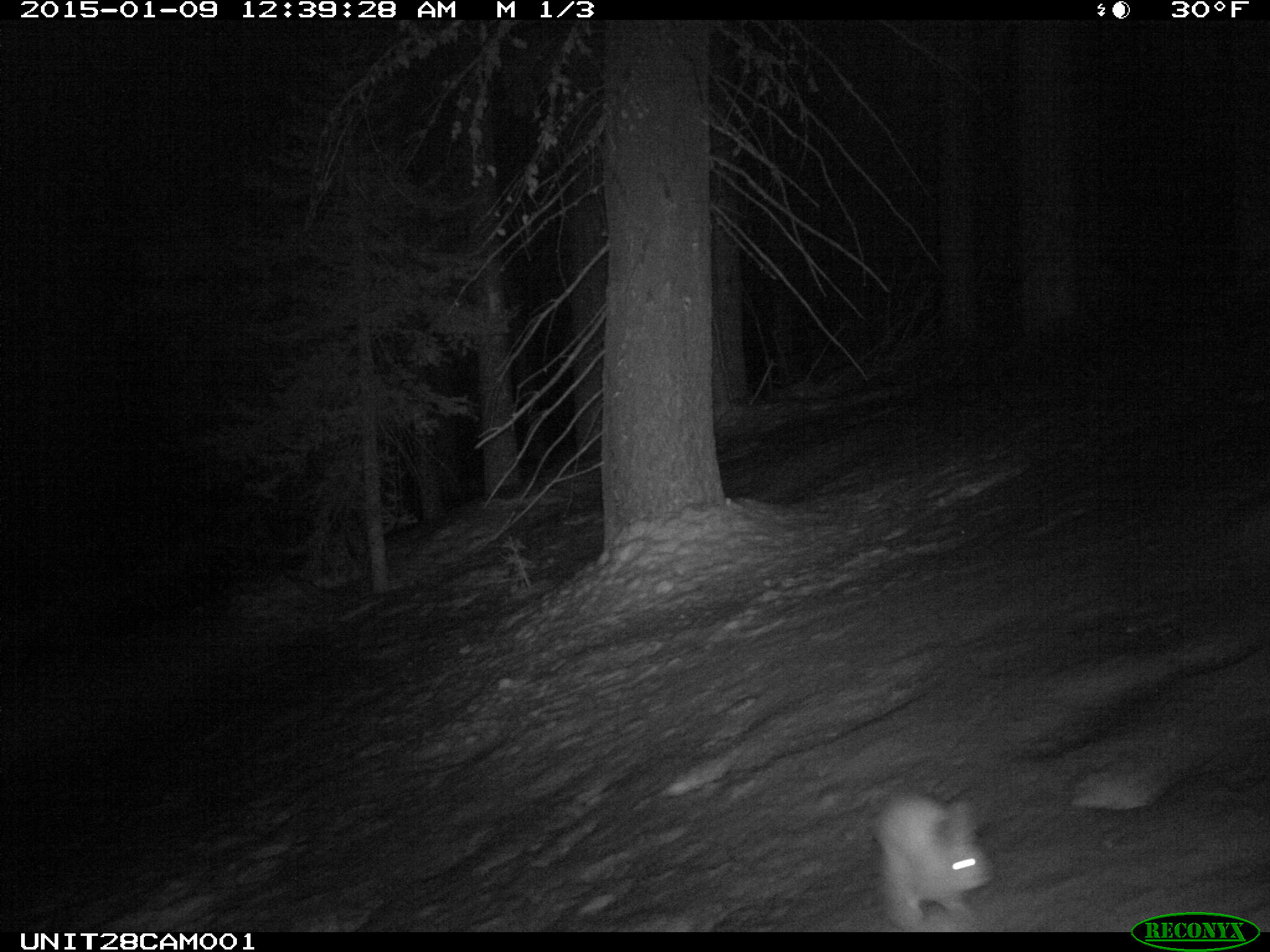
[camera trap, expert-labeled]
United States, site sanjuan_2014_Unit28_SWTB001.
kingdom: Animalia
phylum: Chordata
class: Mammalia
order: Lagomorpha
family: Leporidae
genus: Lepus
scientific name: Lepus americanus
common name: snowshoe hare